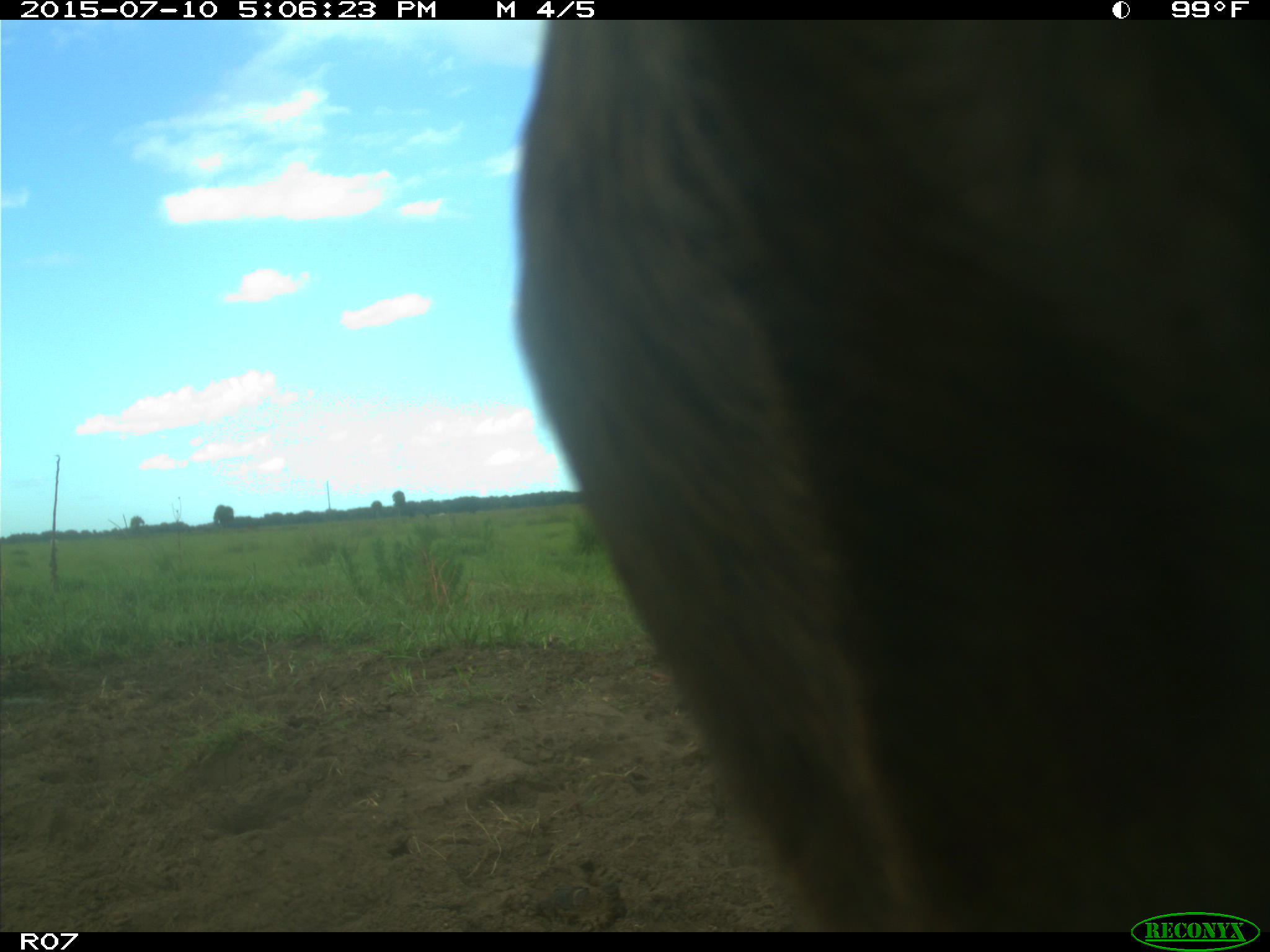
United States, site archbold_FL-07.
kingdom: Animalia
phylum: Chordata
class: Mammalia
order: Artiodactyla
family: Bovidae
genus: Bos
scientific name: Bos taurus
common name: domestic cow